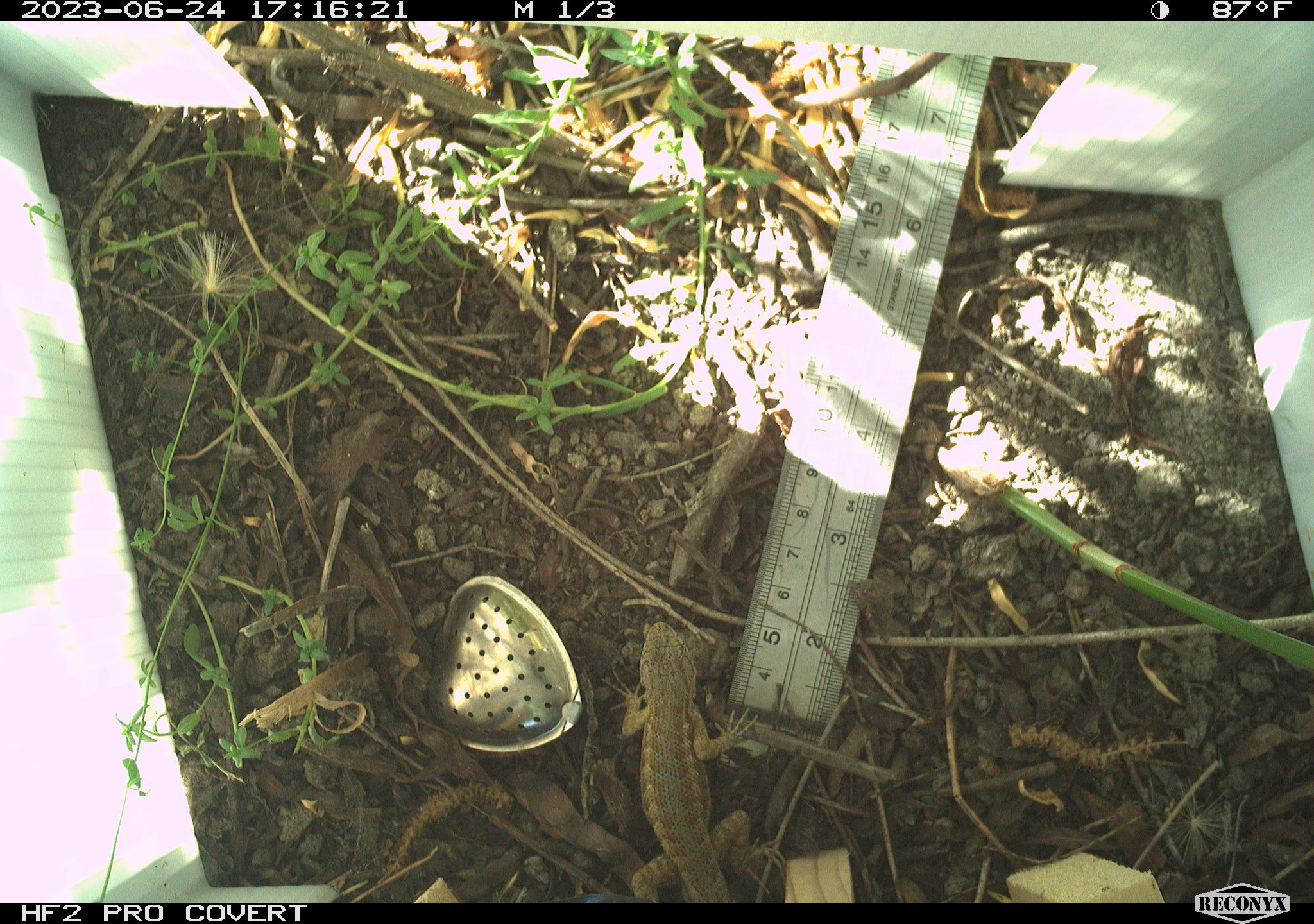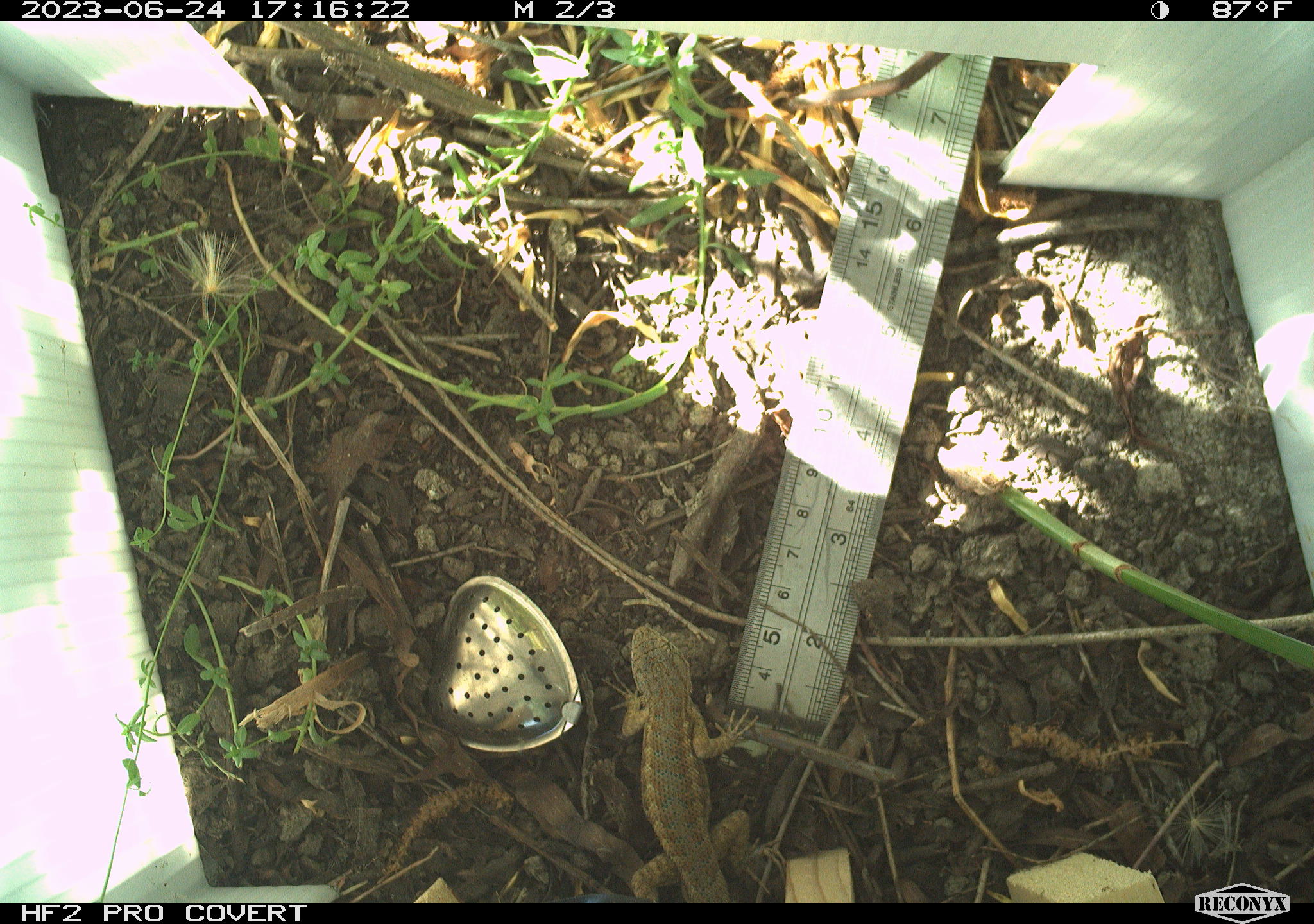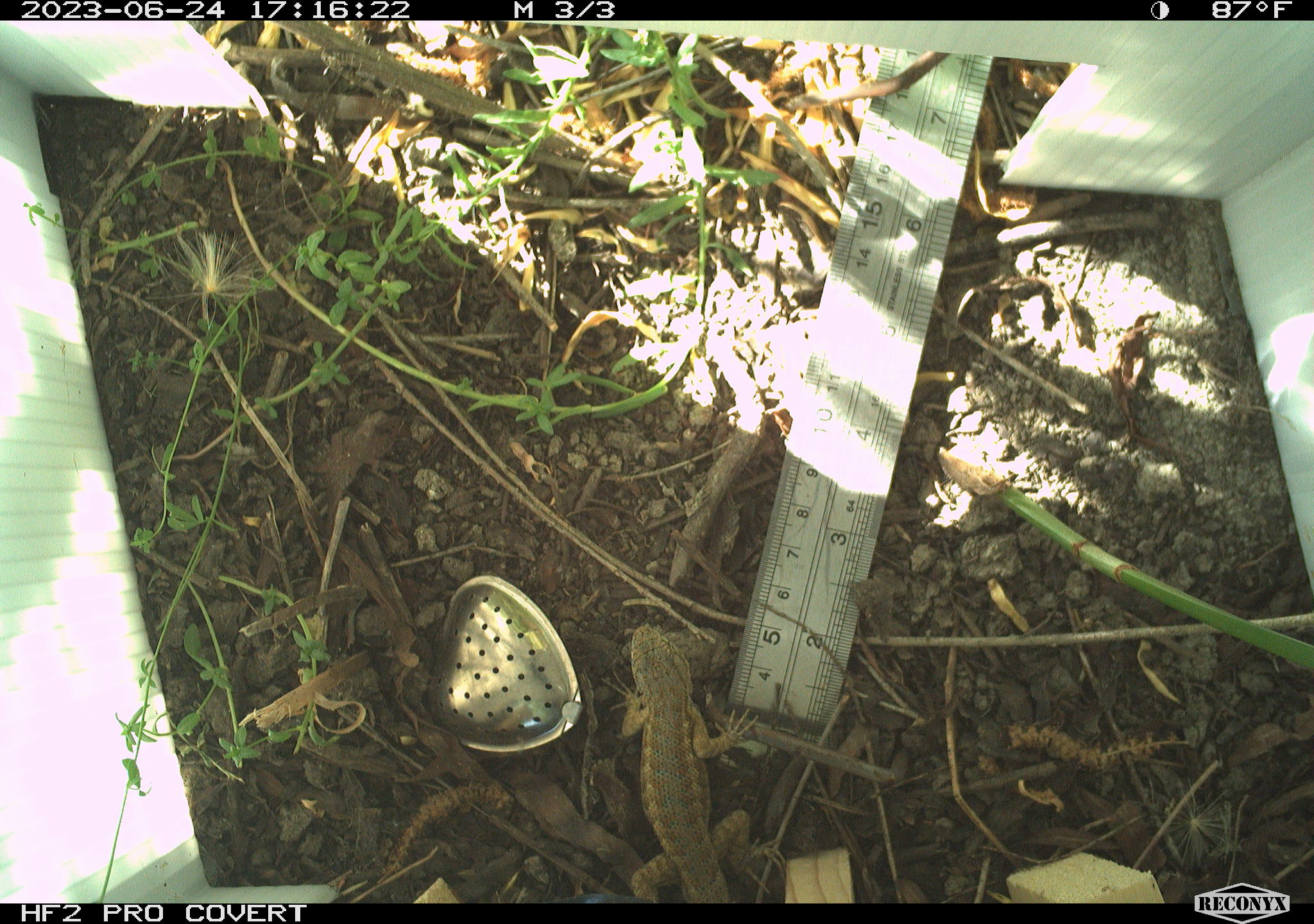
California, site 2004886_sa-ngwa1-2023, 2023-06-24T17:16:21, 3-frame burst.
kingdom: Animalia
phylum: Chordata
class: Reptilia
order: Squamata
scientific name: Squamata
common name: lizards and snakes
Lizards and snakes (Squamata).